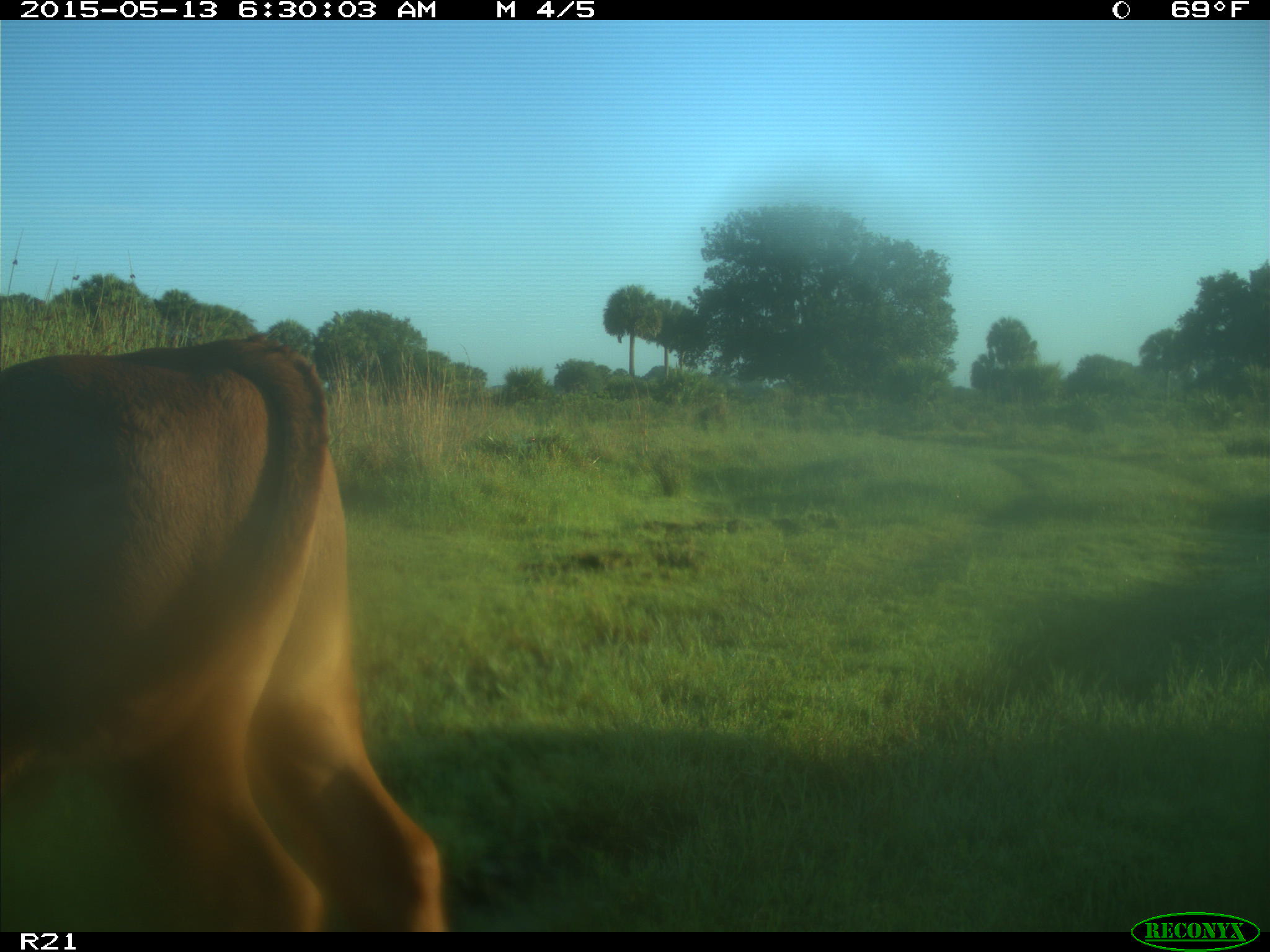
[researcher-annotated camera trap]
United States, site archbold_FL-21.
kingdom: Animalia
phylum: Chordata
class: Mammalia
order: Artiodactyla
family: Bovidae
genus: Bos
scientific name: Bos taurus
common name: domestic cow